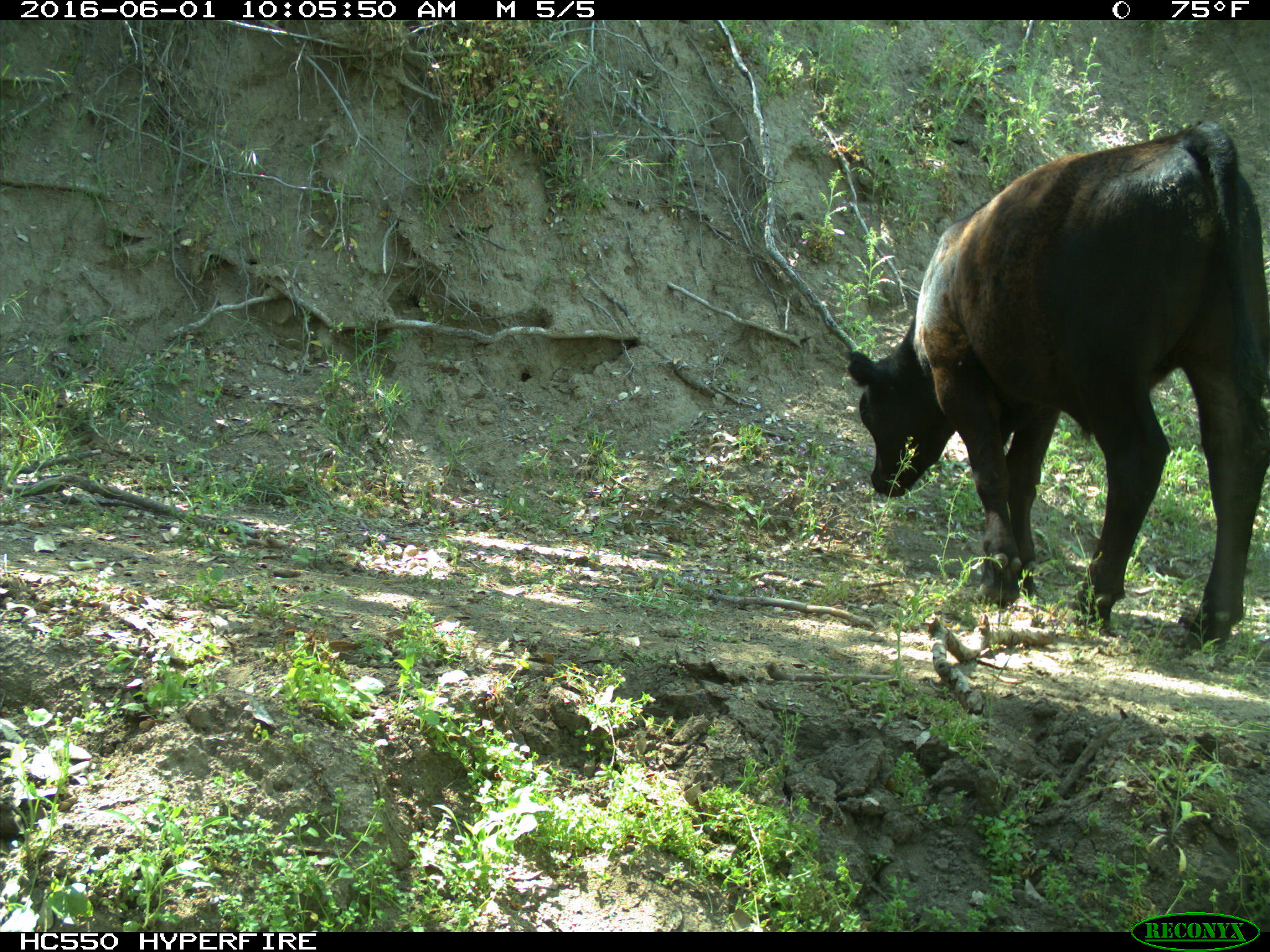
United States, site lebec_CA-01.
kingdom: Animalia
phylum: Chordata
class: Mammalia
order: Artiodactyla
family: Bovidae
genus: Bos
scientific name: Bos taurus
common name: domestic cow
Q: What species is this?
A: Bos taurus (domestic cow).